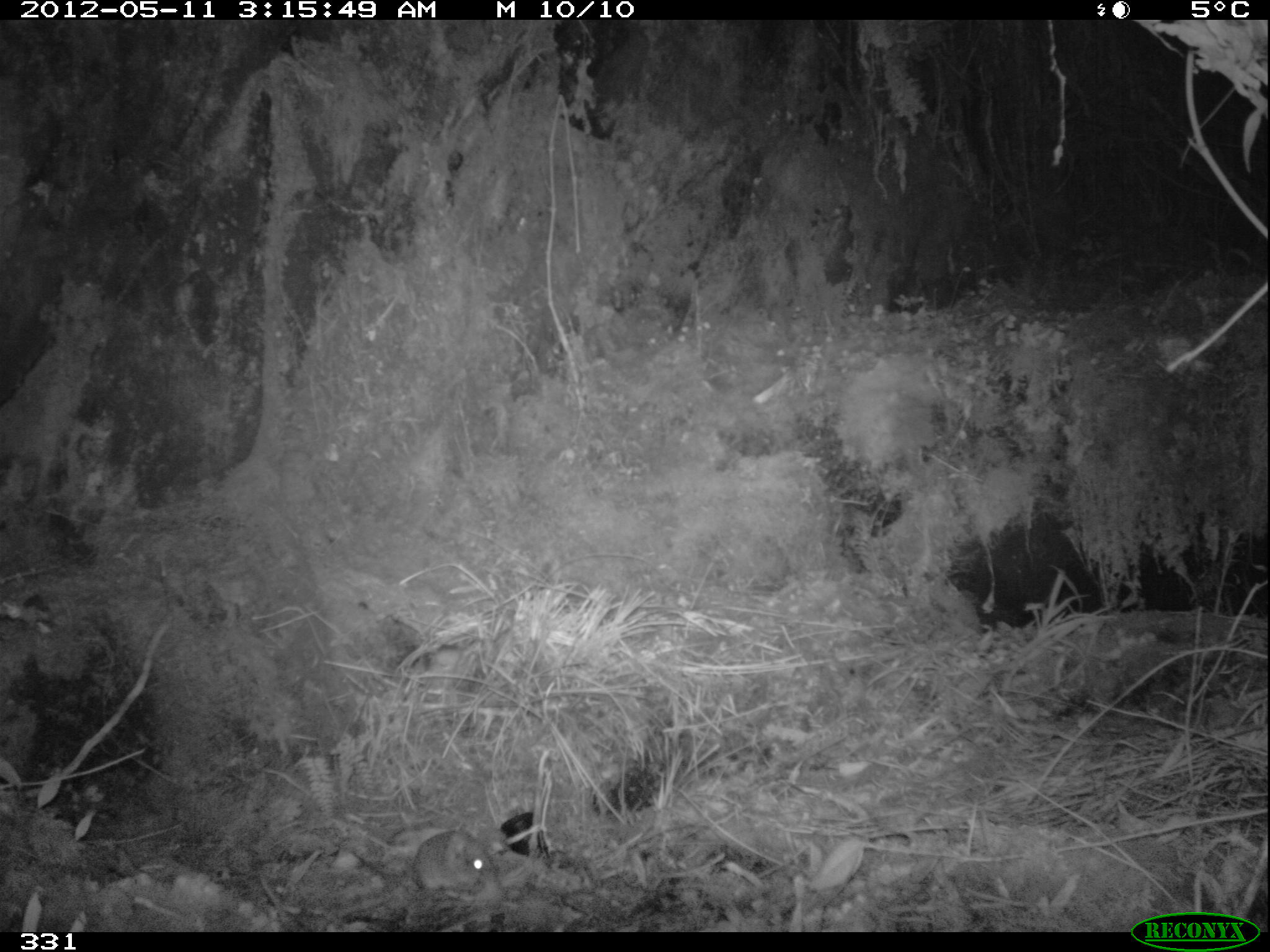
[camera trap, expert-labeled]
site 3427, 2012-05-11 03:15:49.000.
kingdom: Animalia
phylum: Chordata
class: Mammalia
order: Rodentia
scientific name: Rodentia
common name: rodents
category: unknown rodent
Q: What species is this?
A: Unknown rodent (rodents) (Rodentia).